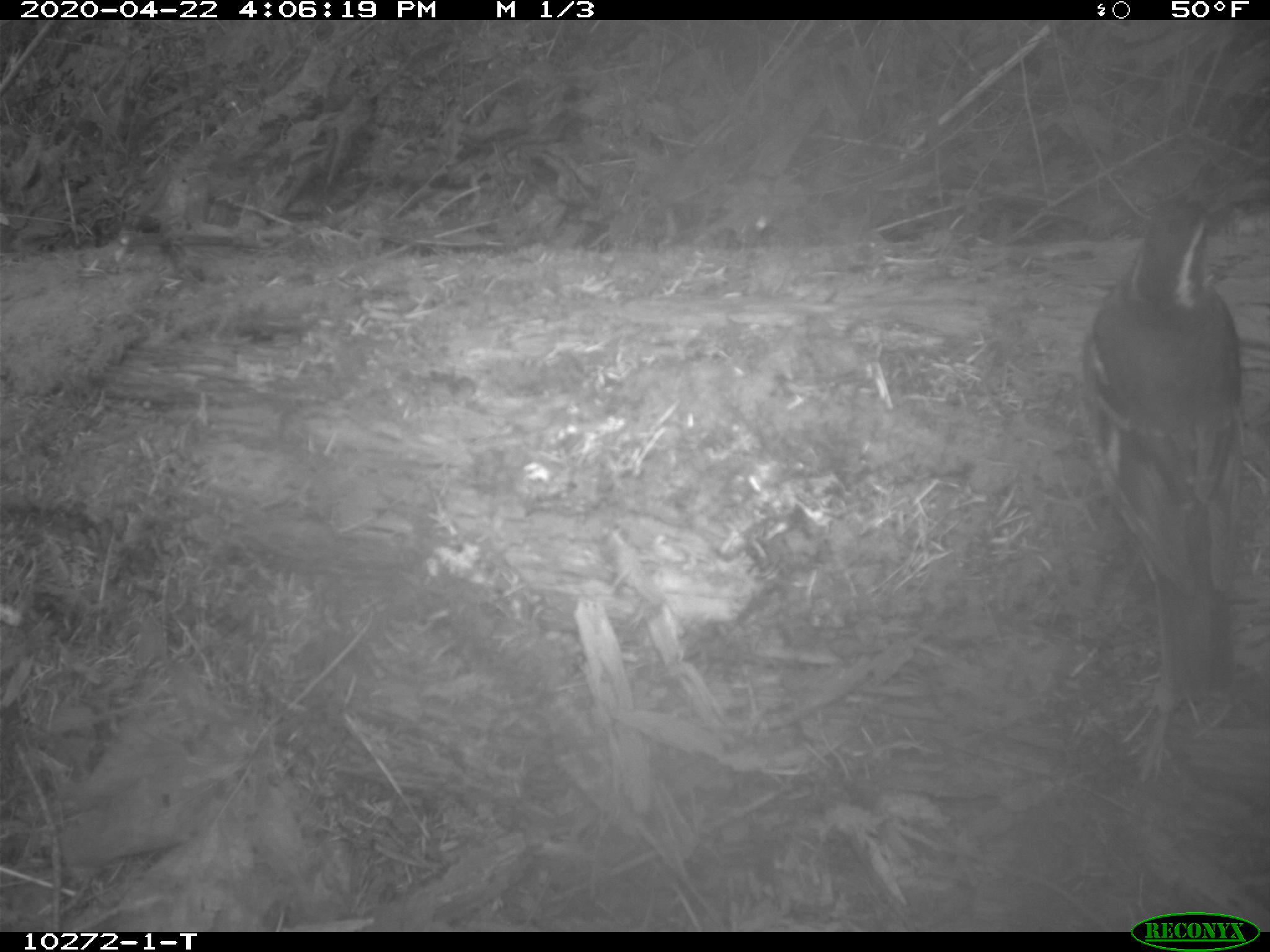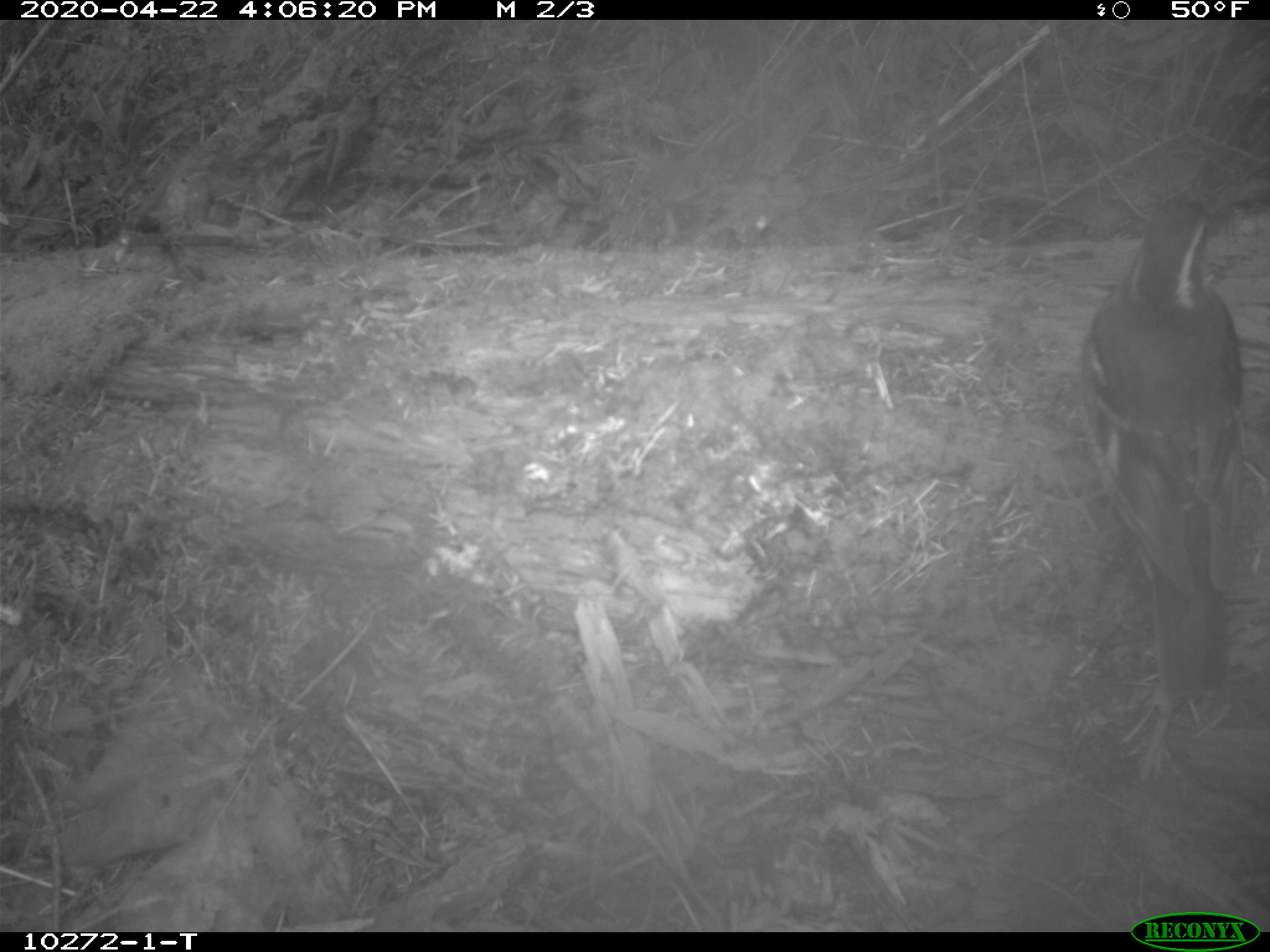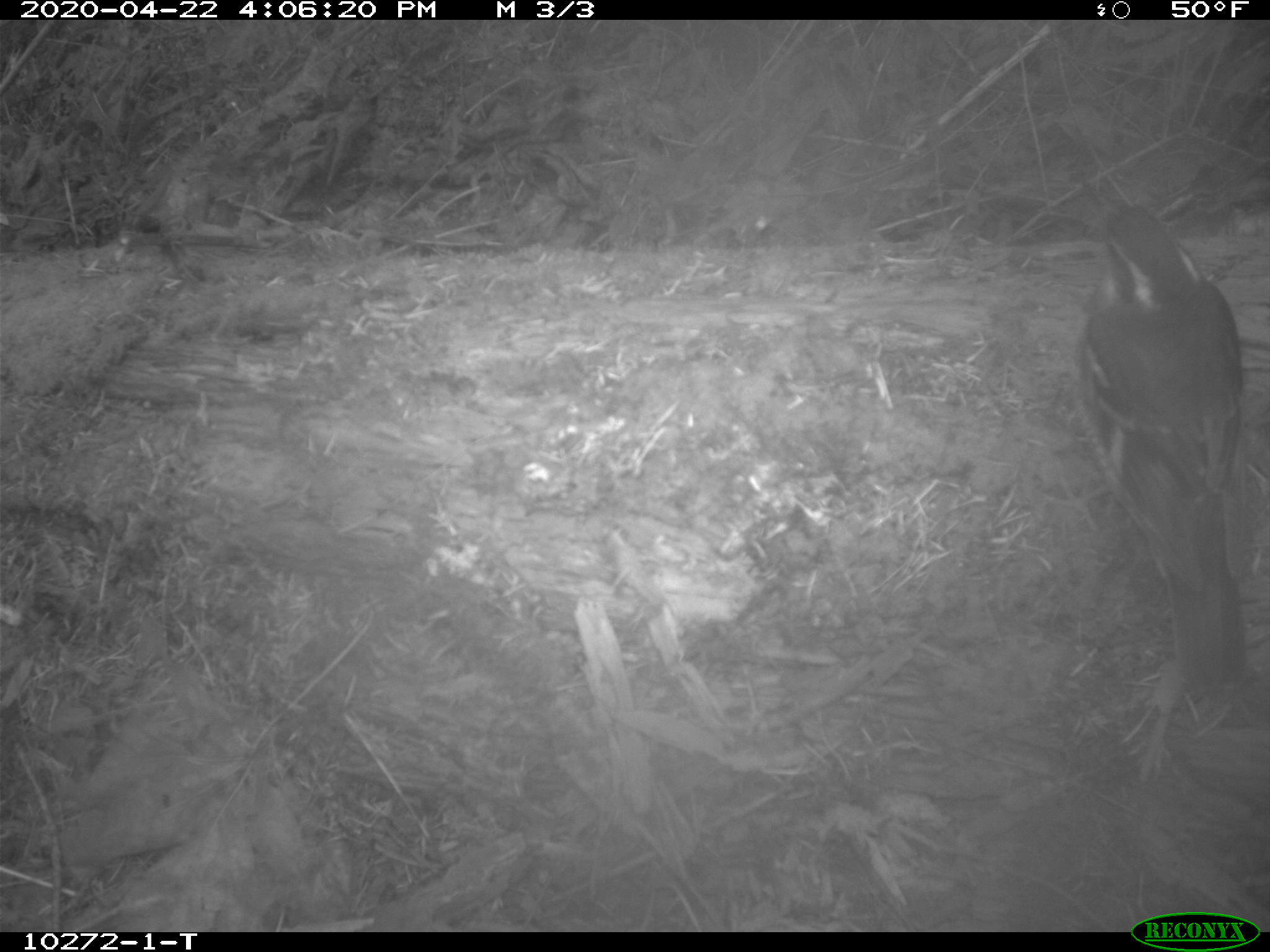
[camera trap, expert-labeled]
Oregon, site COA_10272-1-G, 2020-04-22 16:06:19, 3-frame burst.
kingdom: Animalia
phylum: Chordata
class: Aves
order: Passeriformes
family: Turdidae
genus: Ixoreus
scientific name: Ixoreus naevius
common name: varied thrush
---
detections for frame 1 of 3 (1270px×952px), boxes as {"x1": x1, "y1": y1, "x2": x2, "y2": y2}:
varied thrush: {"x1": 1080, "y1": 190, "x2": 1234, "y2": 695}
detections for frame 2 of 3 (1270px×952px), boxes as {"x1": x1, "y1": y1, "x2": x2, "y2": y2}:
varied thrush: {"x1": 1071, "y1": 196, "x2": 1242, "y2": 703}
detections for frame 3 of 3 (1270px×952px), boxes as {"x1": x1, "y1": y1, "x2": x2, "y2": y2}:
varied thrush: {"x1": 1071, "y1": 196, "x2": 1251, "y2": 681}